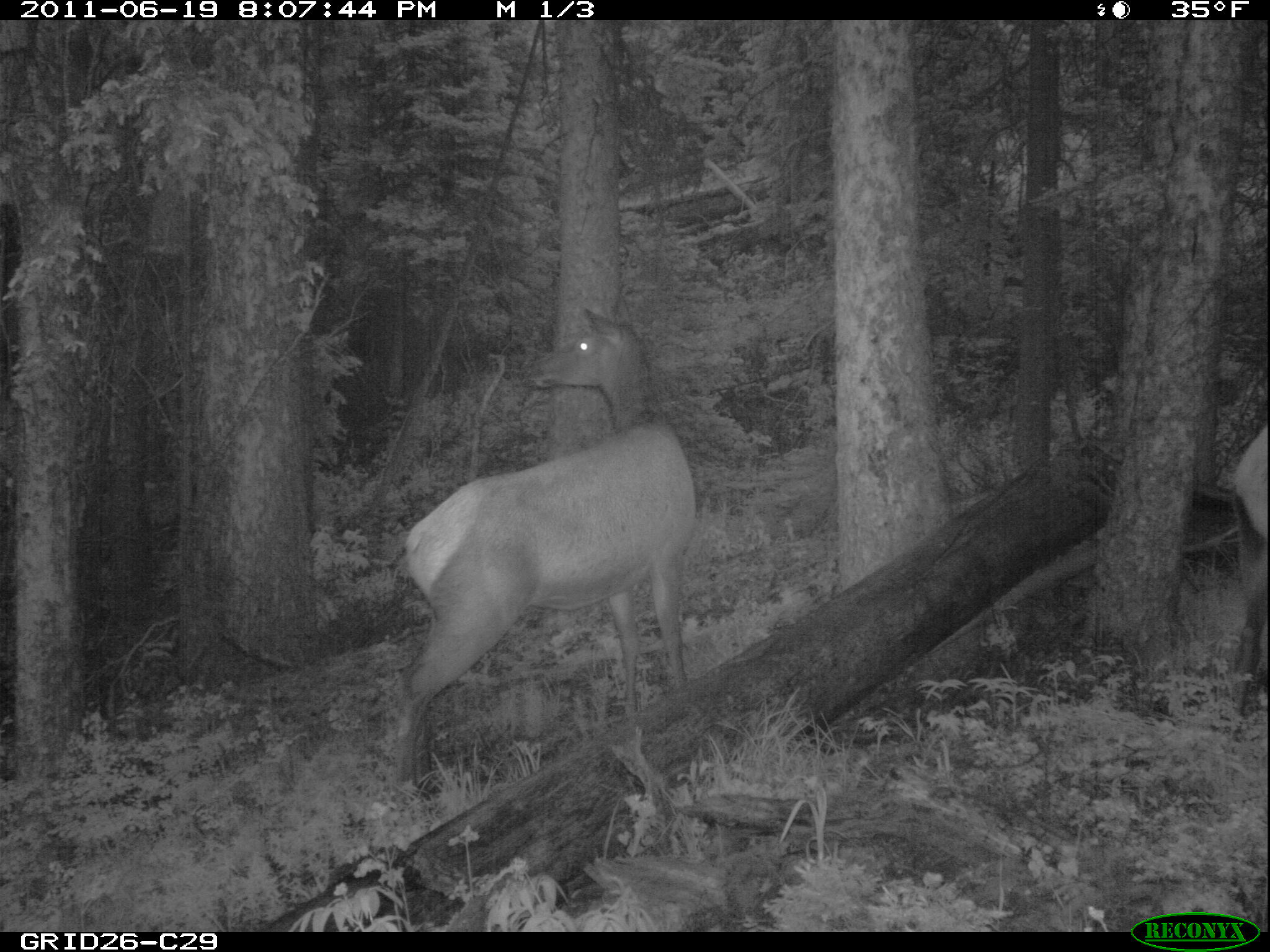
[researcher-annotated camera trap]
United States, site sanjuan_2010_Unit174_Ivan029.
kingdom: Animalia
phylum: Chordata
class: Mammalia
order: Artiodactyla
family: Cervidae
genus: Cervus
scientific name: Cervus elaphus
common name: red deer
Cervus elaphus (red deer).